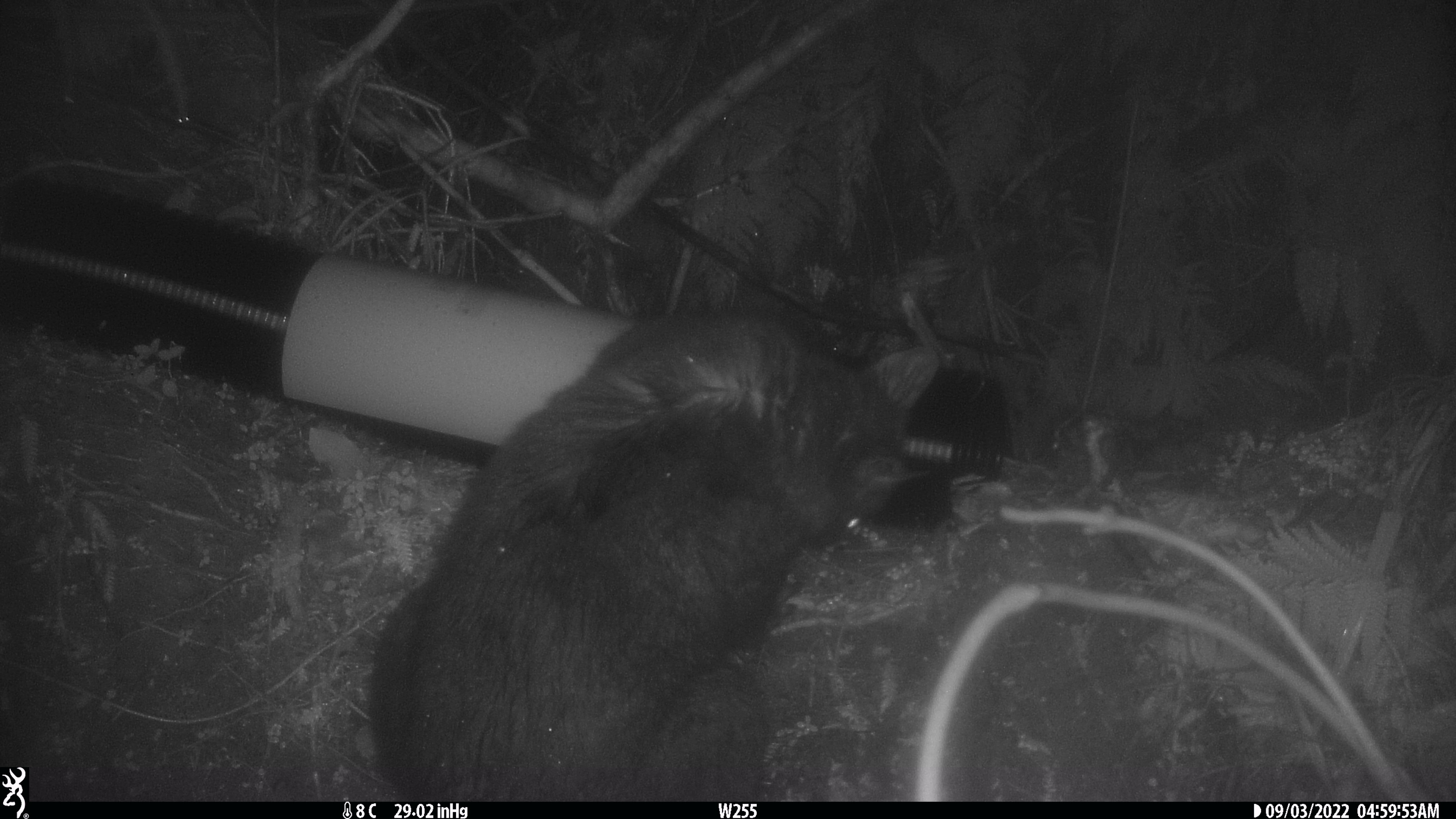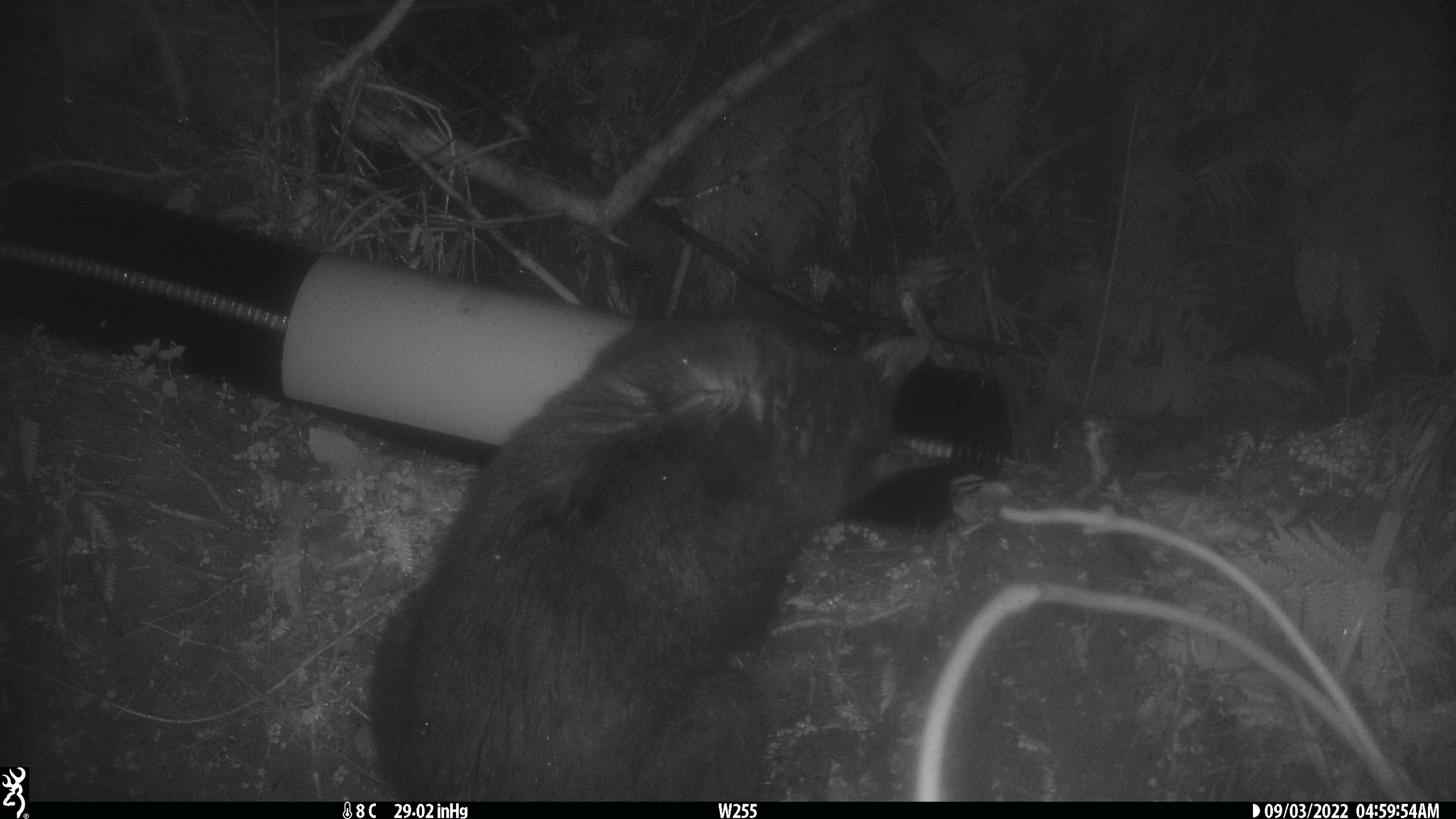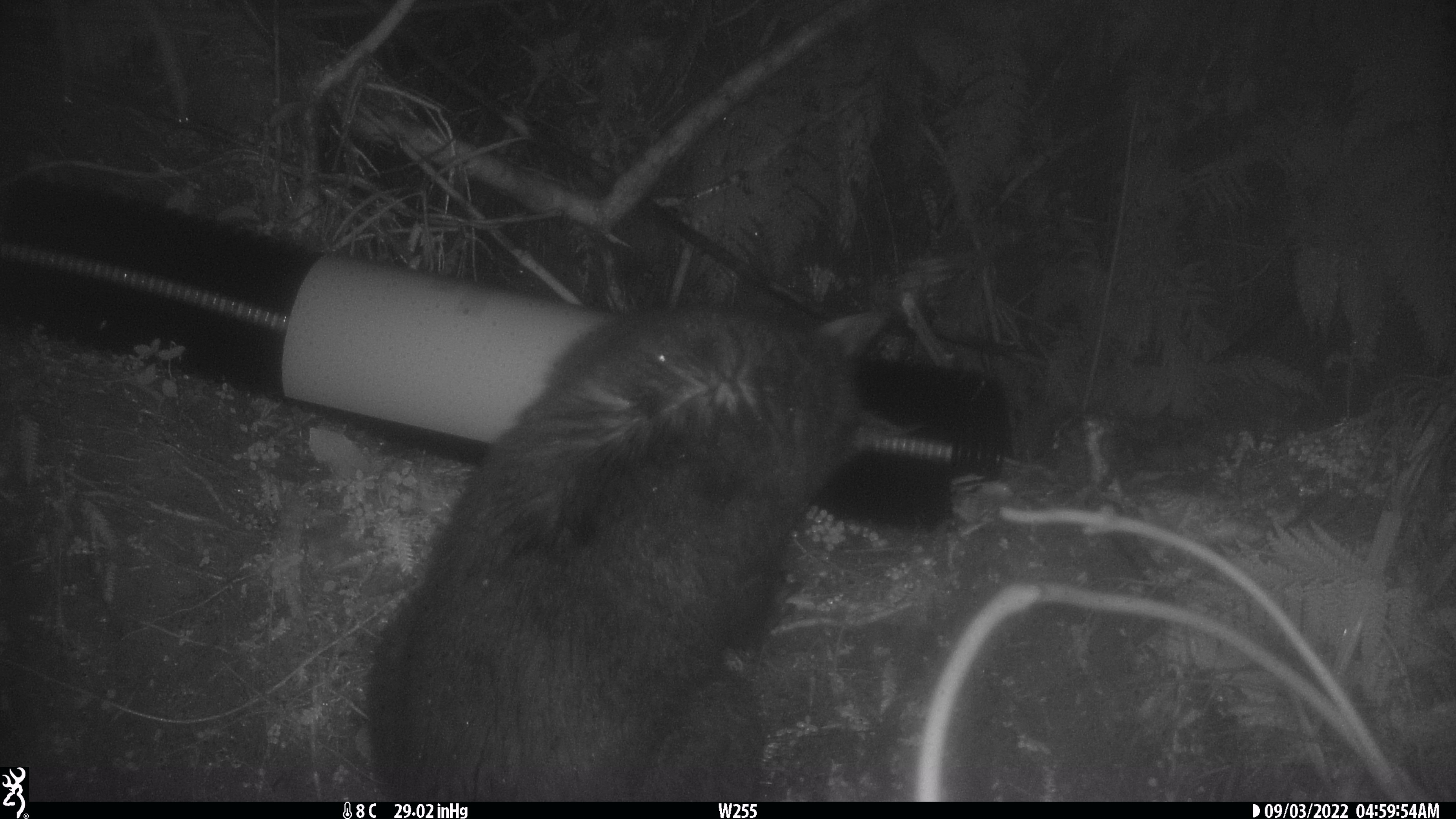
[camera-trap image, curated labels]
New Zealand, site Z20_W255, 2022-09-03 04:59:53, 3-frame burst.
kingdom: Animalia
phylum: Chordata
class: Mammalia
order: Diprotodontia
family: Phalangeridae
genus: Trichosurus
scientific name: Trichosurus vulpecula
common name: common brushtail possum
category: possum